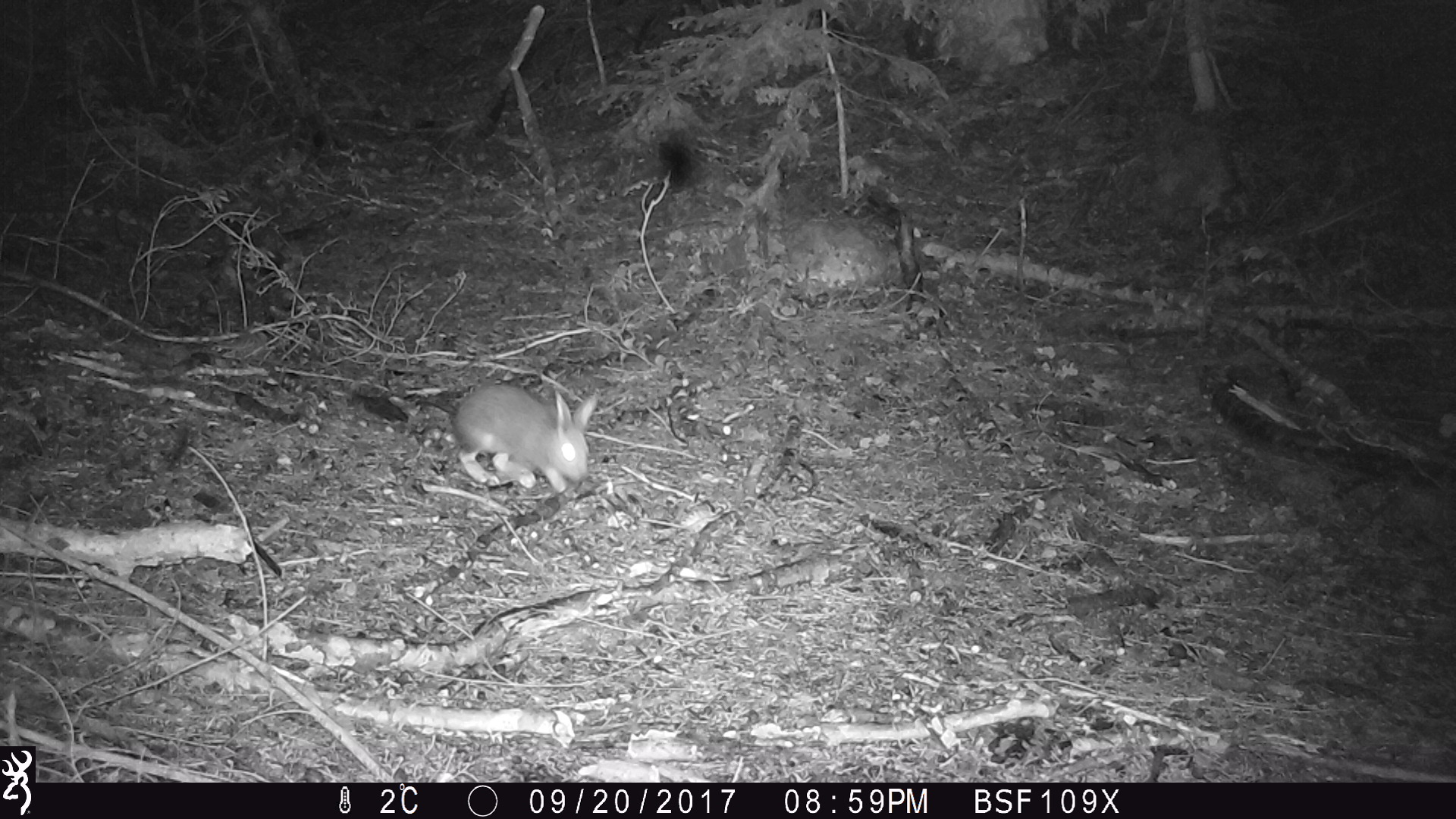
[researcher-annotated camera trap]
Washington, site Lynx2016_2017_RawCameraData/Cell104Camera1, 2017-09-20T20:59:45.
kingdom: Animalia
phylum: Chordata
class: Mammalia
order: Lagomorpha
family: Leporidae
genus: Lepus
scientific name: Lepus americanus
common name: snowshoe hare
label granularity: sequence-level